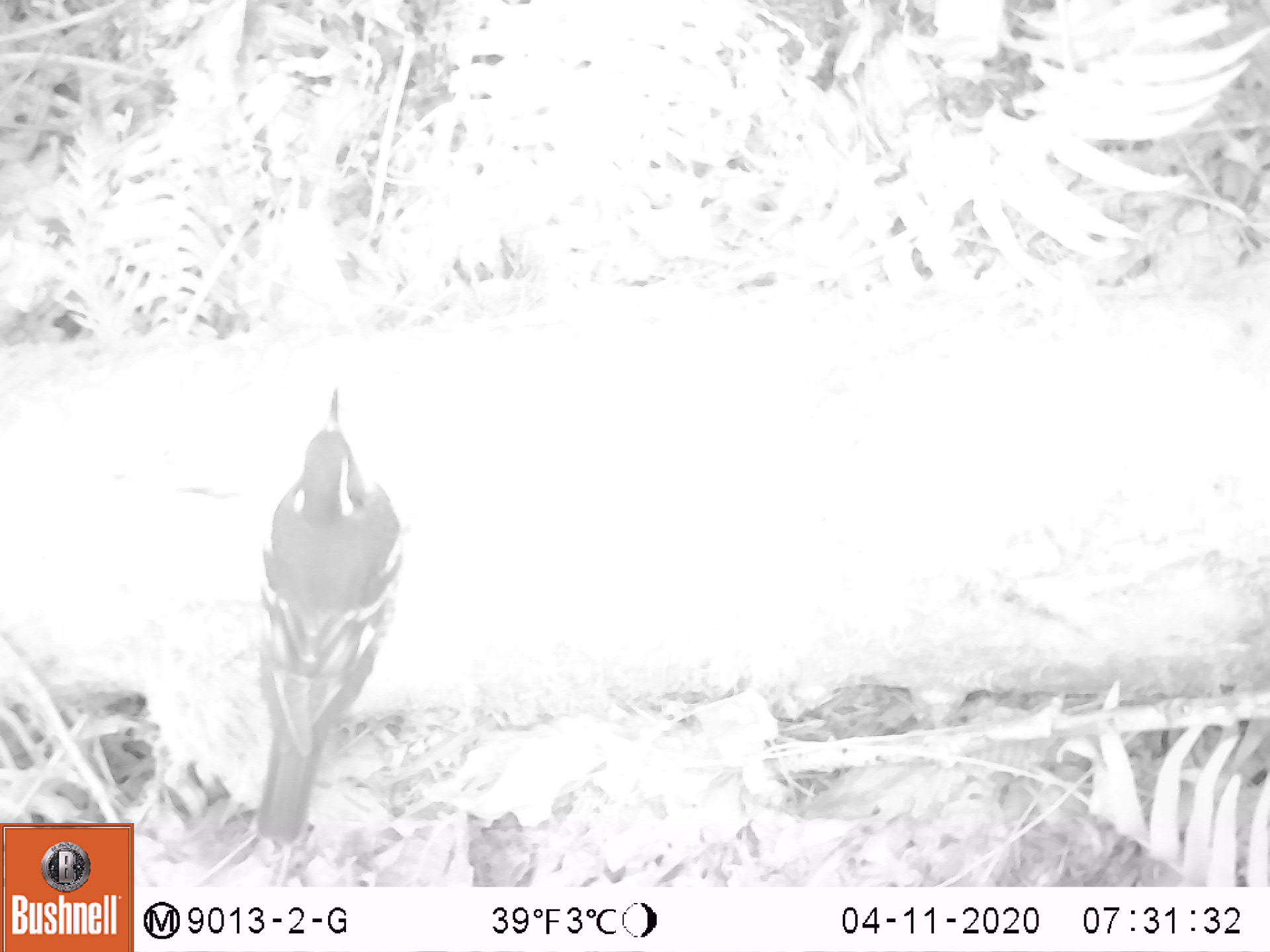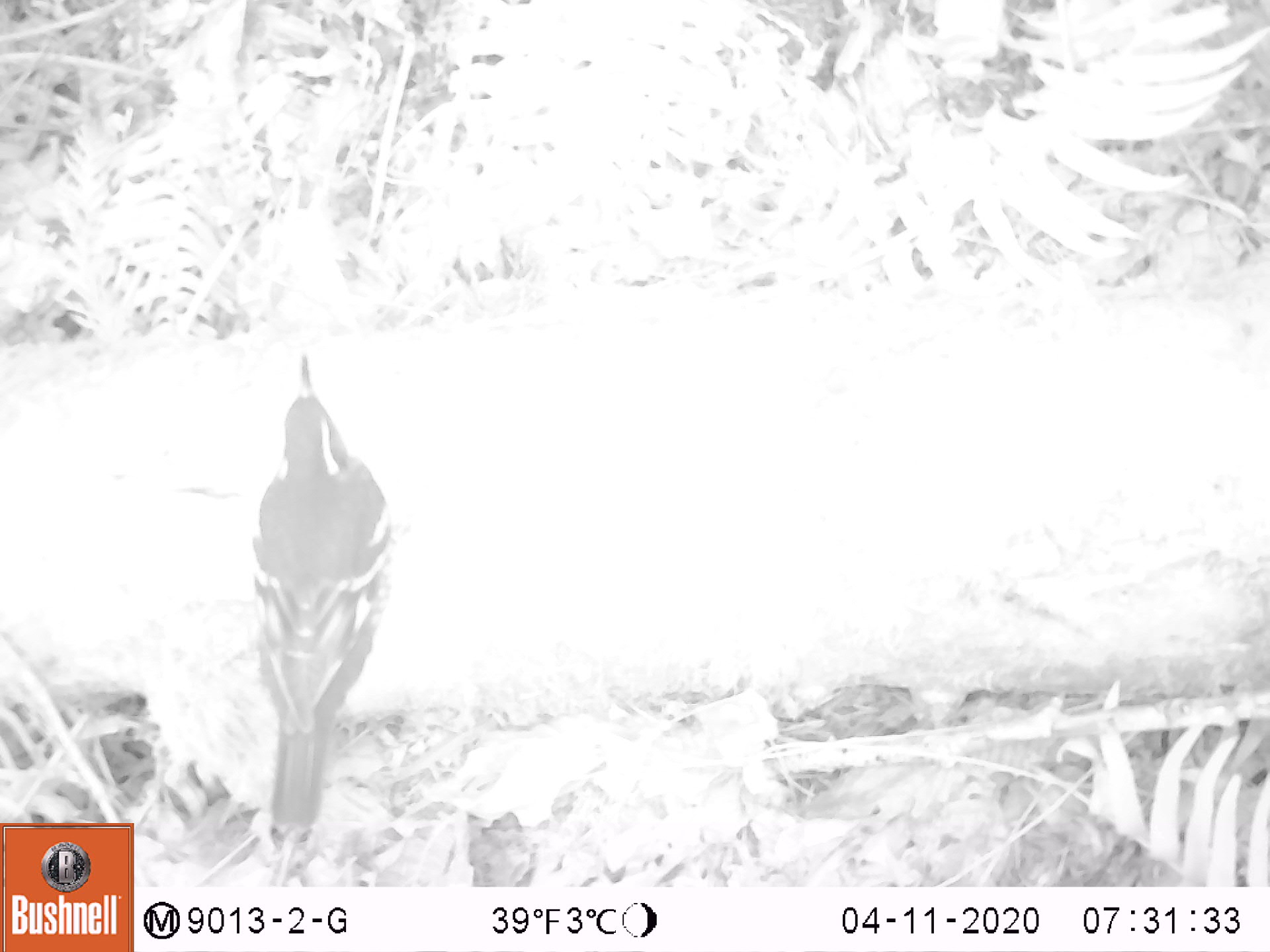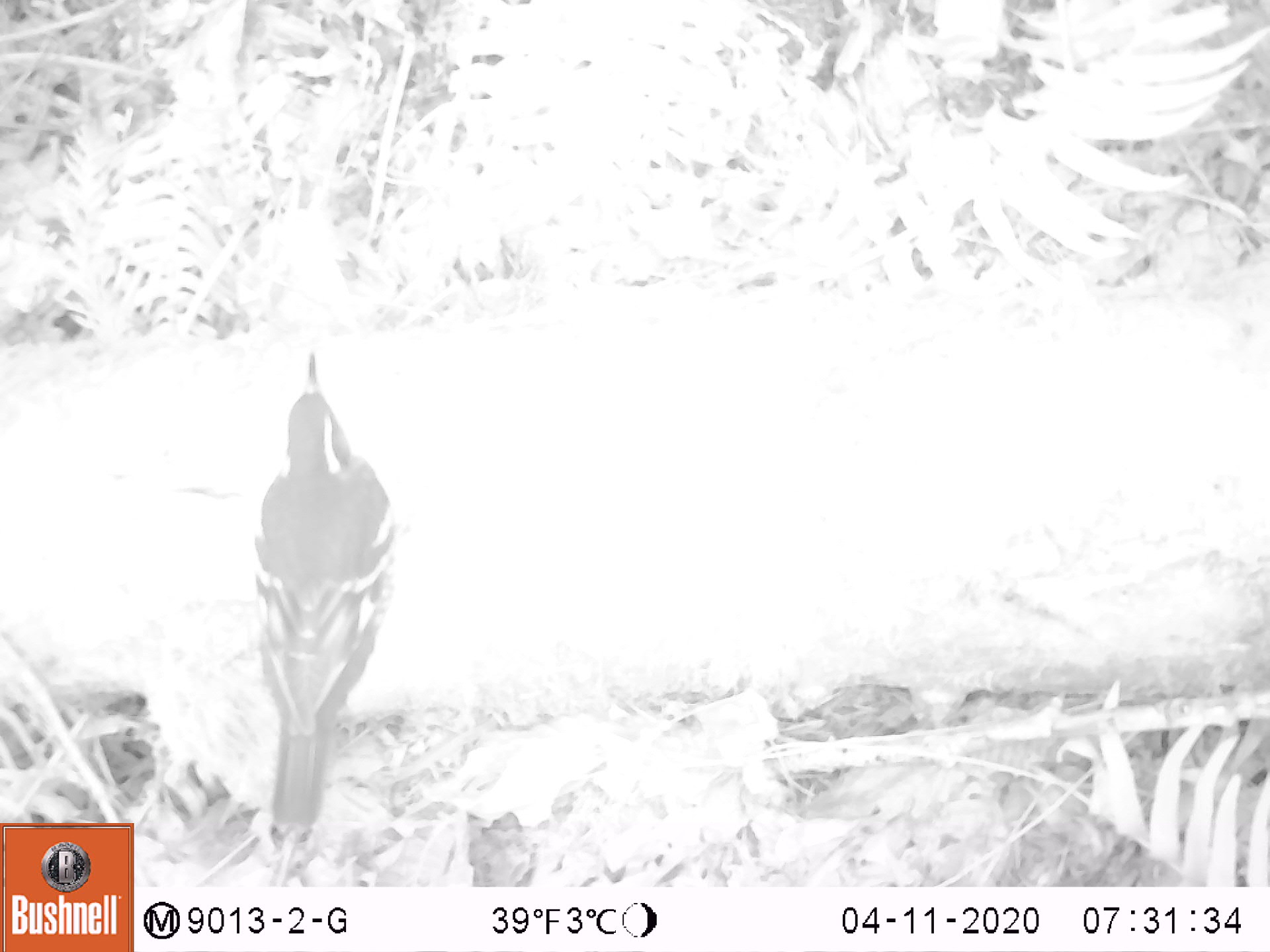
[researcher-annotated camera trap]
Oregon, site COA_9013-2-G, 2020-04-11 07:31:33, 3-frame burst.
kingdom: Animalia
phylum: Chordata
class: Aves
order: Passeriformes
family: Turdidae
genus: Ixoreus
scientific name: Ixoreus naevius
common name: varied thrush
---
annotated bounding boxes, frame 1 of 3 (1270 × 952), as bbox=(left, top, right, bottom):
varied thrush: bbox=(254, 384, 404, 847)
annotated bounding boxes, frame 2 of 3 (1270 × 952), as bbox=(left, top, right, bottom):
varied thrush: bbox=(250, 346, 387, 836)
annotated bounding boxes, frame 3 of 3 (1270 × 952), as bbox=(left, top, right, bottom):
varied thrush: bbox=(246, 344, 403, 817)